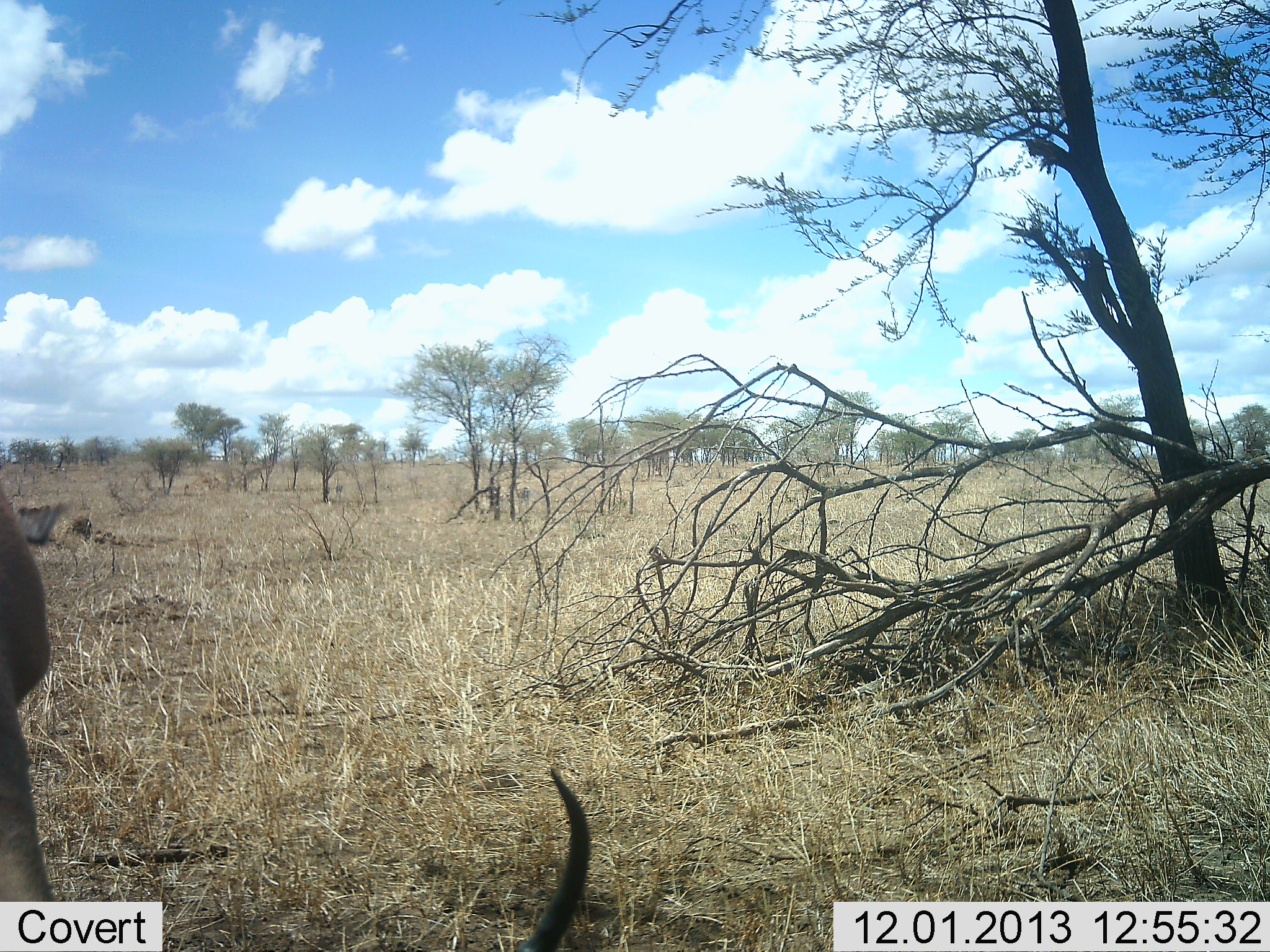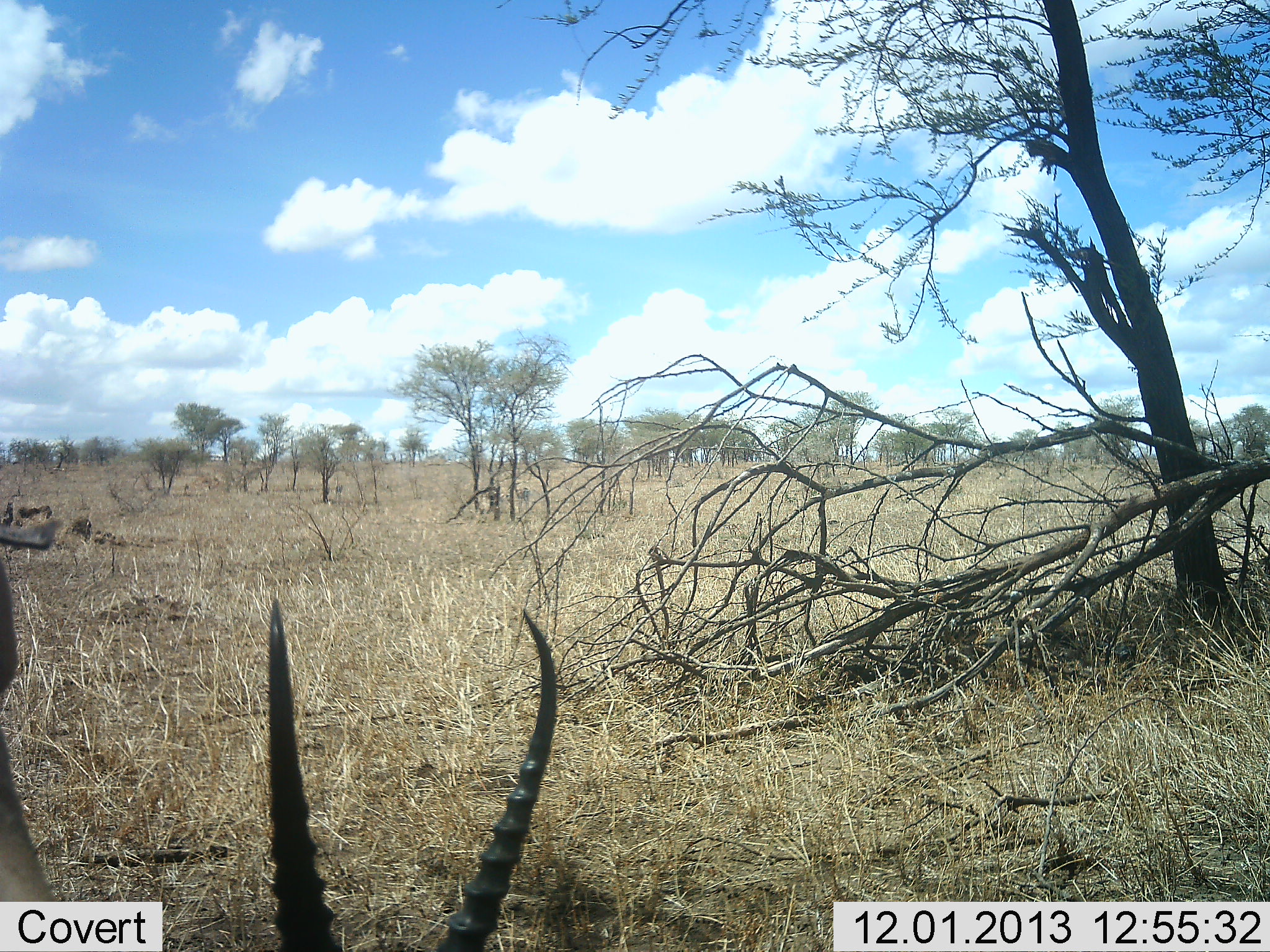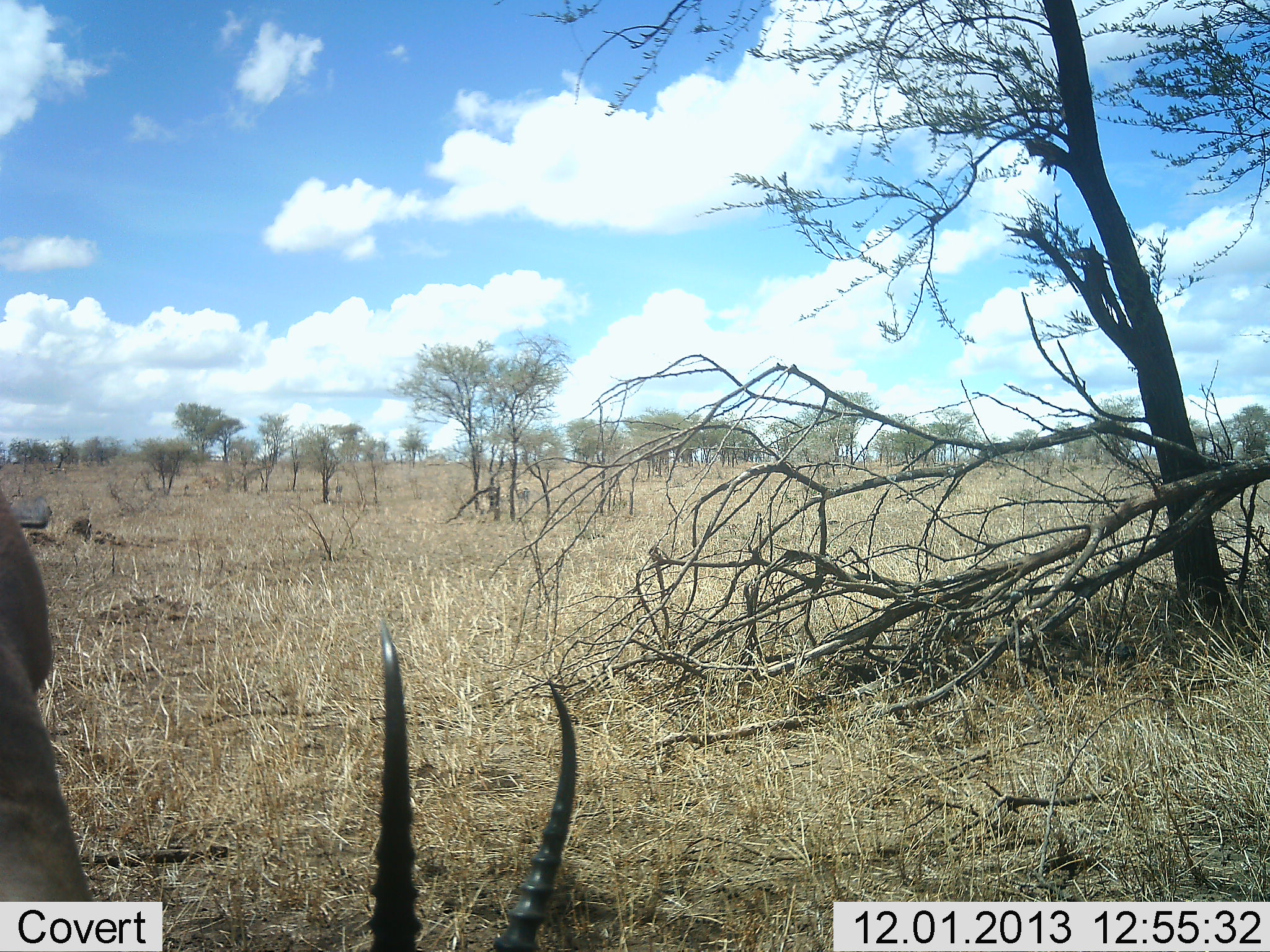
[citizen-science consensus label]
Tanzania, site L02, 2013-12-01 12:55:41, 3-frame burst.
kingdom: Animalia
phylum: Chordata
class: Mammalia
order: Artiodactyla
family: Bovidae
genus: Nanger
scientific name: Nanger granti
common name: grant's gazelle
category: gazellegrants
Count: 1.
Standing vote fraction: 20%.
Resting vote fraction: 0%.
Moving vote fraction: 0%.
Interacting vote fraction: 10%.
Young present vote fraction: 0%.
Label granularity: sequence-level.